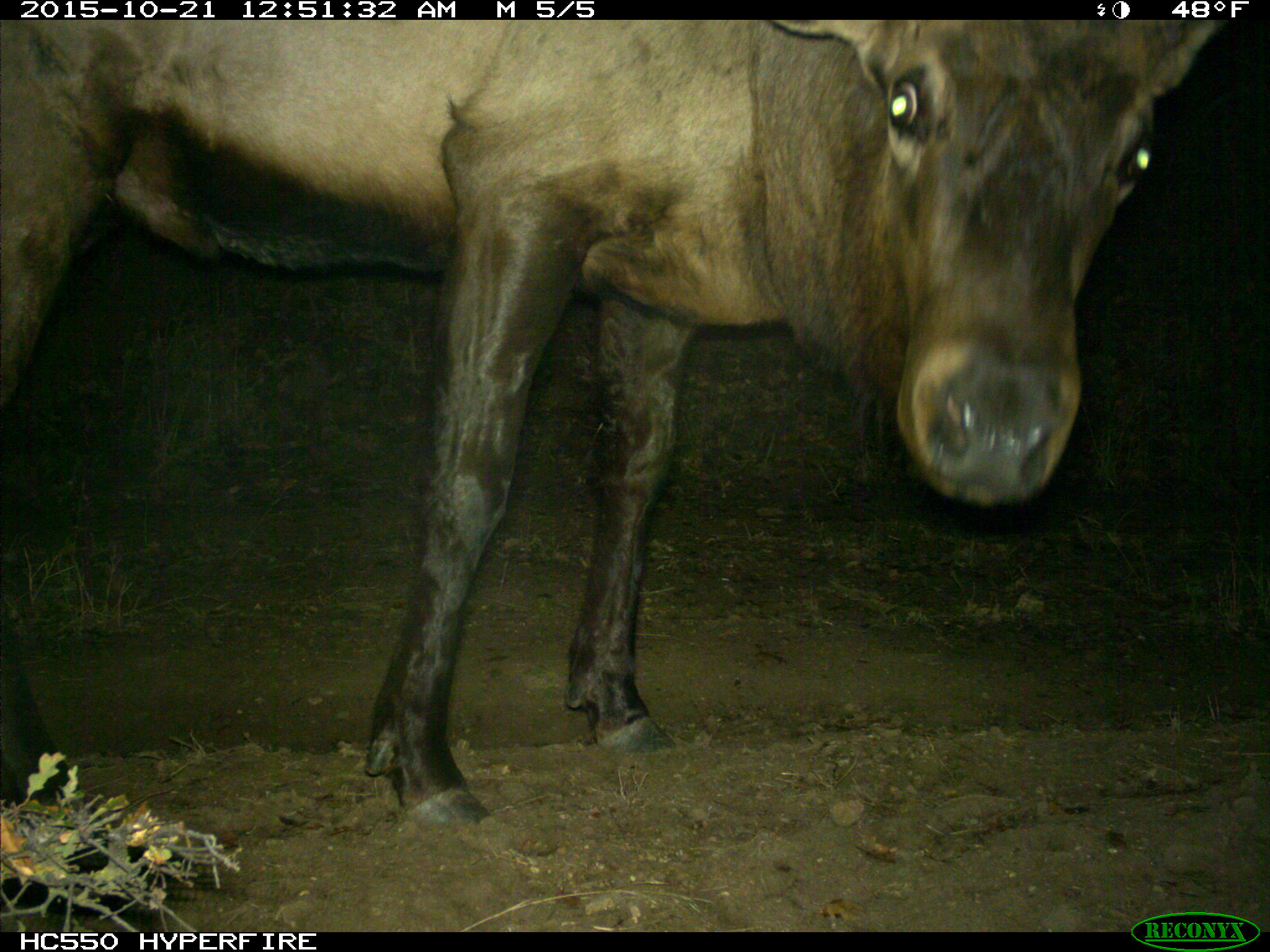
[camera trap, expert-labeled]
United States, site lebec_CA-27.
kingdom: Animalia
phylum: Chordata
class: Mammalia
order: Artiodactyla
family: Cervidae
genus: Cervus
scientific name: Cervus canadensis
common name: elk